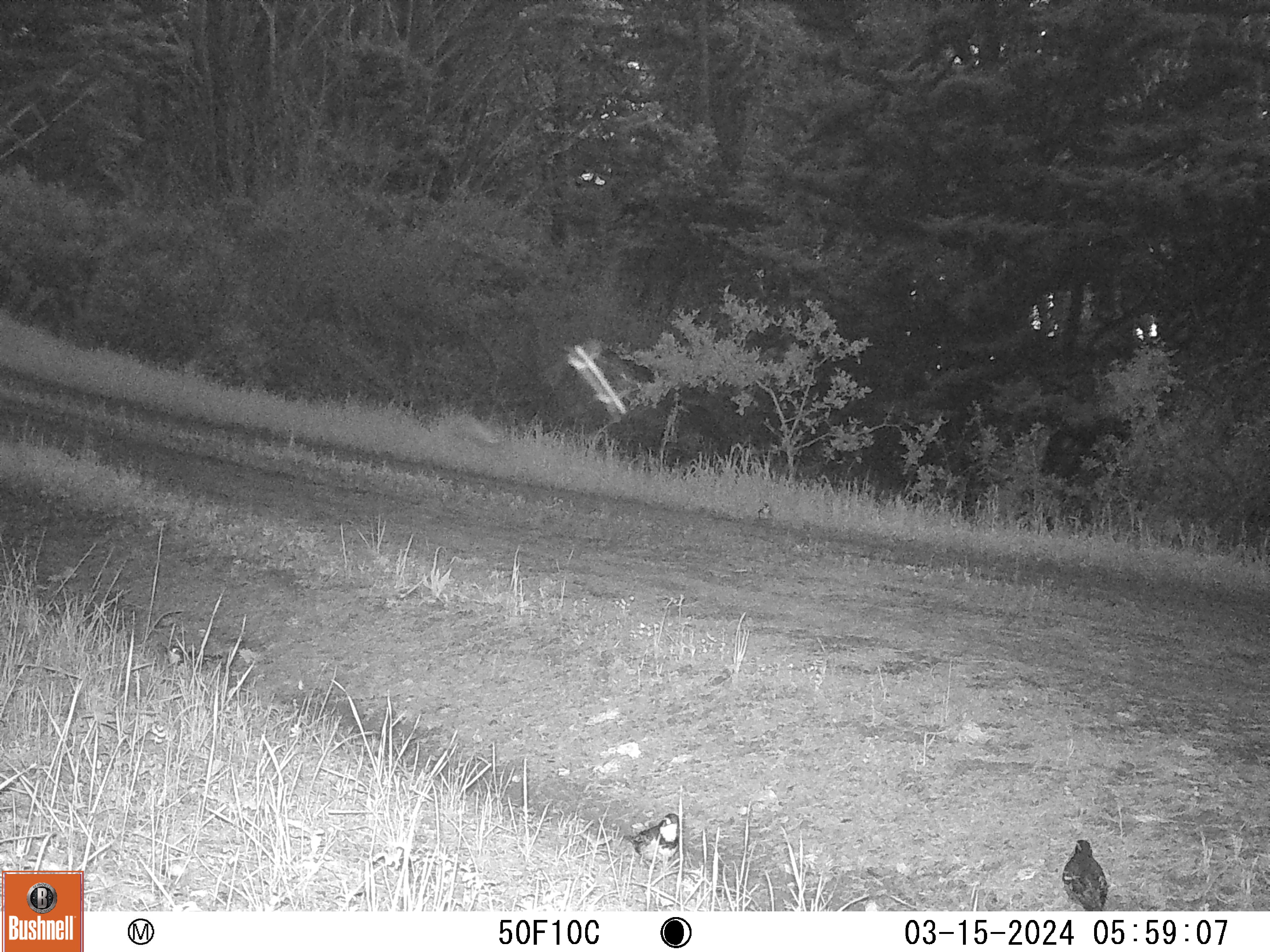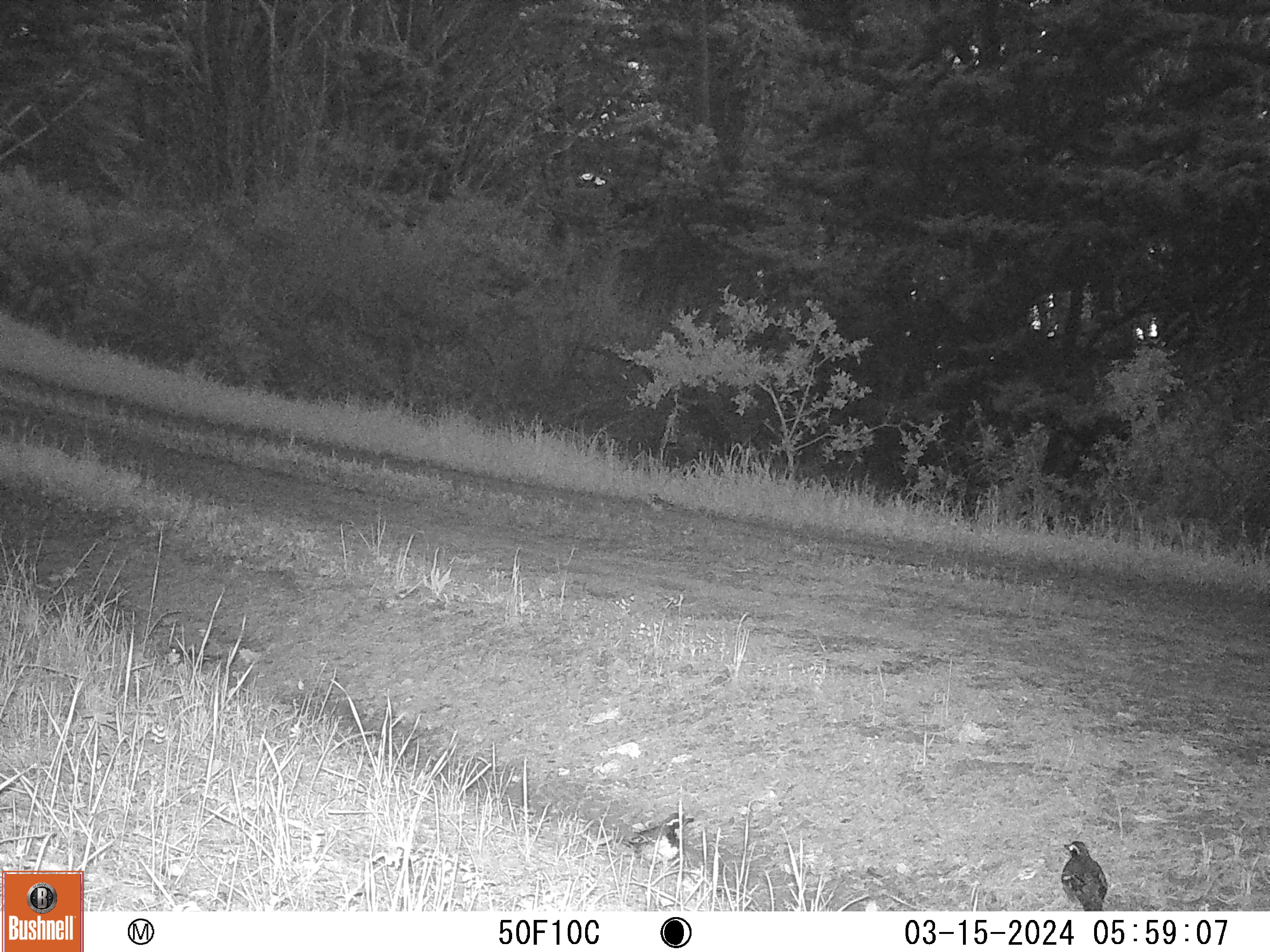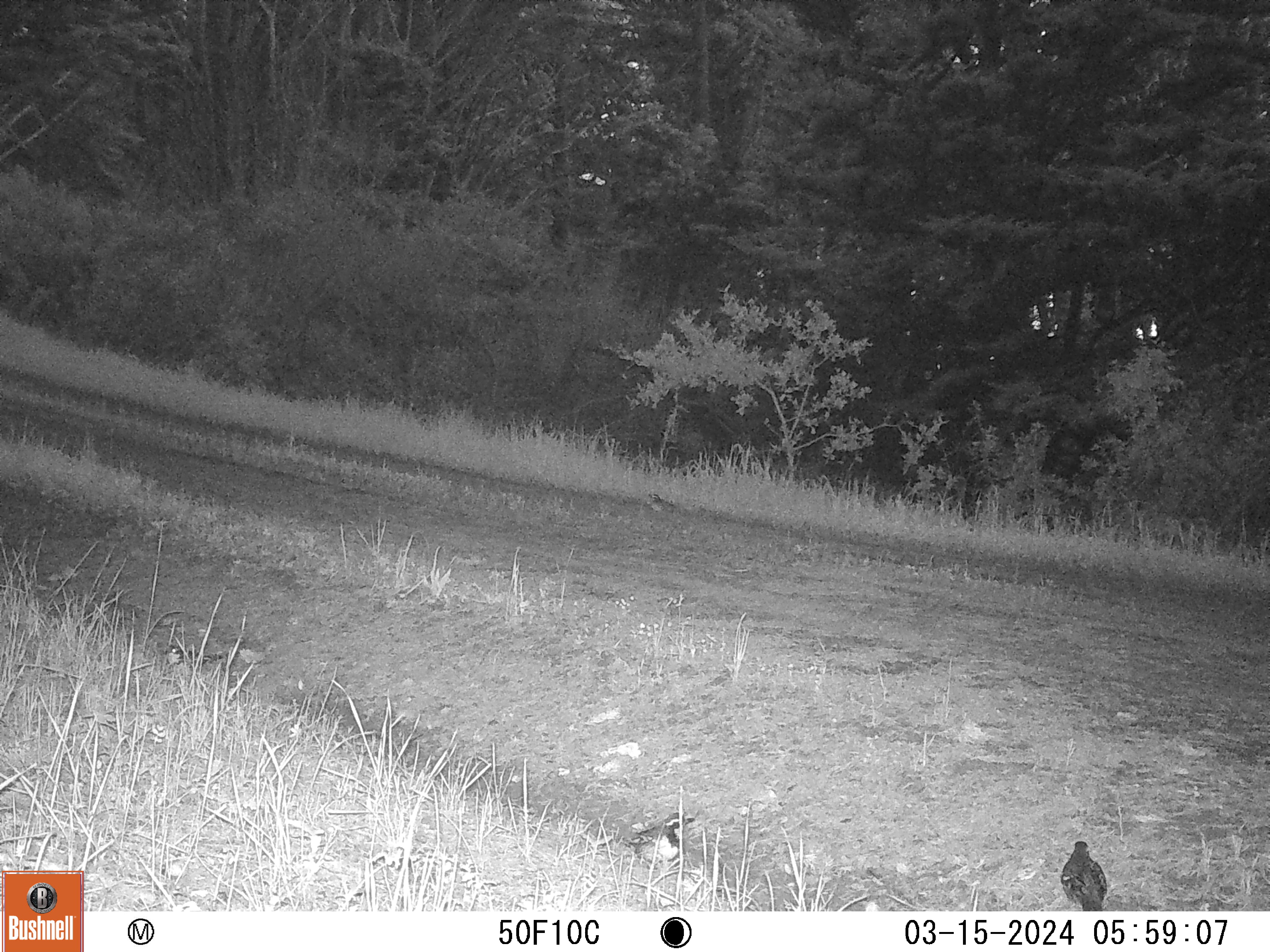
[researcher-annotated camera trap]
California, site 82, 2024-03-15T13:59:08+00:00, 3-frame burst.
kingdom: Animalia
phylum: Chordata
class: Aves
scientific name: Aves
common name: bird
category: unknown bird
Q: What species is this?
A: Unknown bird (bird) (Aves).